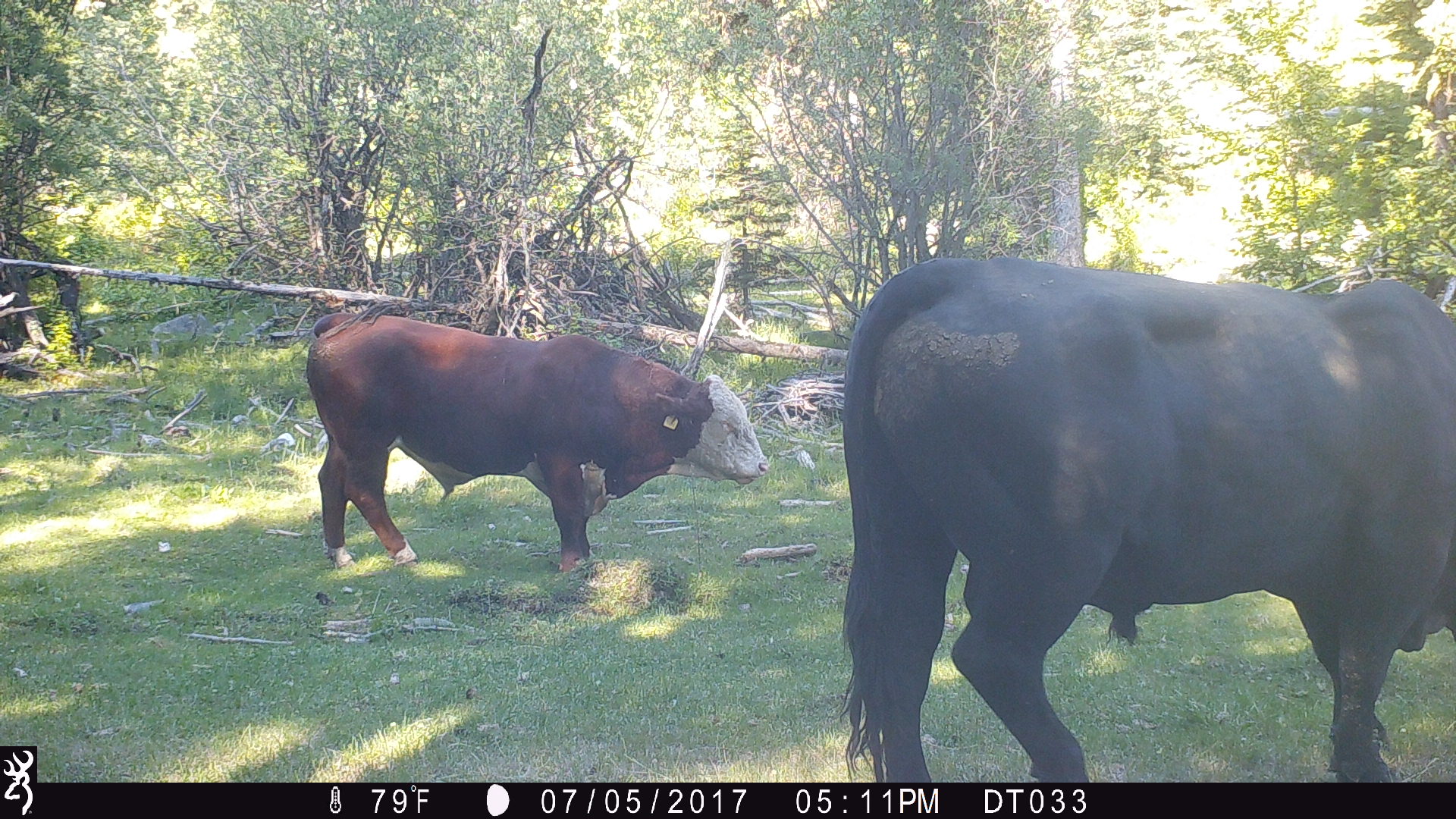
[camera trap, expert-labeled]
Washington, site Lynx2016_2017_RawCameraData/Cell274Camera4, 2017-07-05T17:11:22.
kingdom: Animalia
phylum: Chordata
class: Mammalia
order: Artiodactyla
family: Bovidae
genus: Bos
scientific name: Bos taurus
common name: domestic cattle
Domestic cattle (Bos taurus). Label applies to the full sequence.